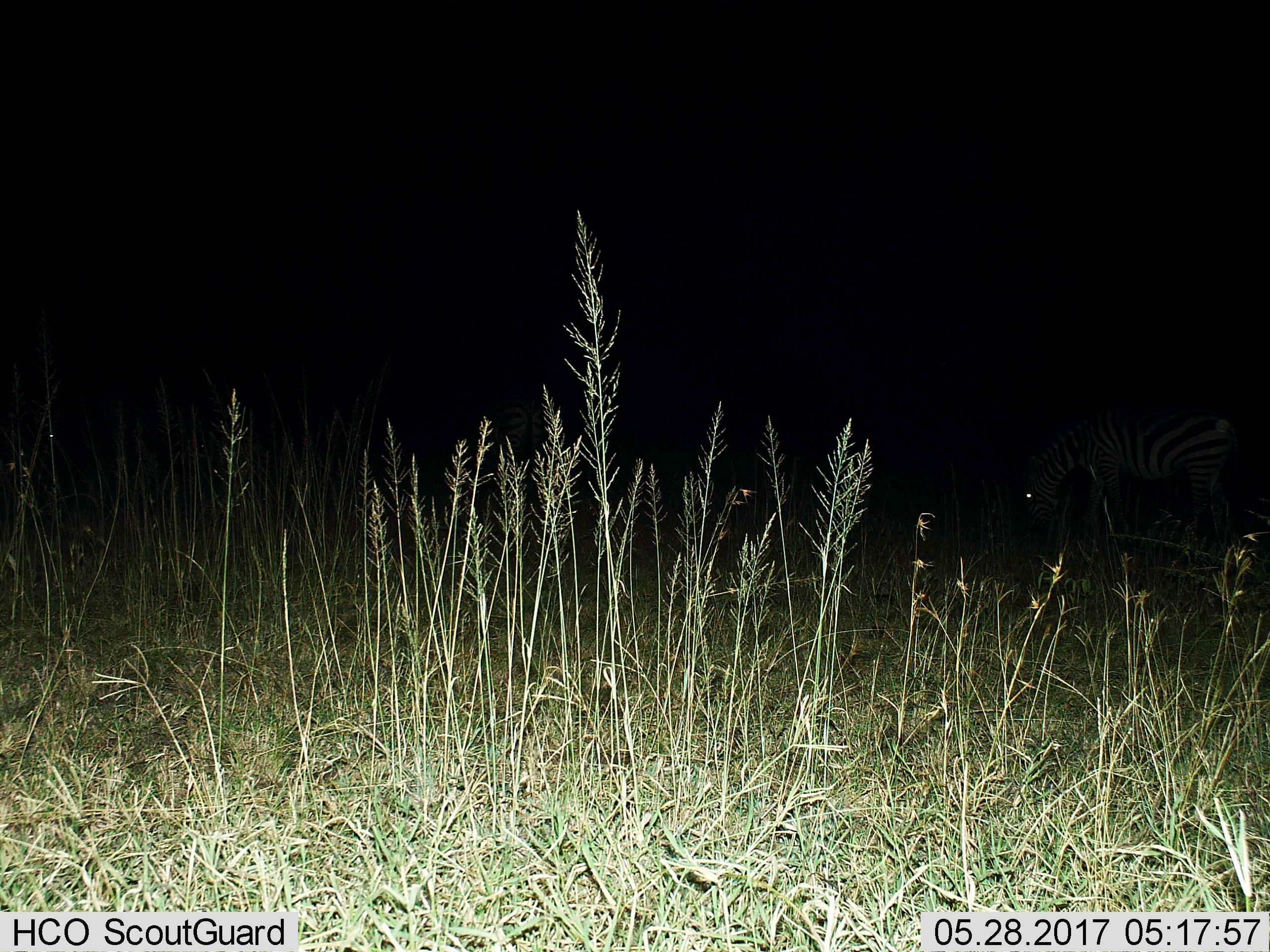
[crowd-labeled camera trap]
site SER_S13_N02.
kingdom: Animalia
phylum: Chordata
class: Mammalia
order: Perissodactyla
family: Equidae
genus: Equus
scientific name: Equus quagga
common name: plains zebra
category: zebraplains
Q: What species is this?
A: Zebraplains (plains zebra) (Equus quagga).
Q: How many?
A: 1.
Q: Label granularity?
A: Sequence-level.